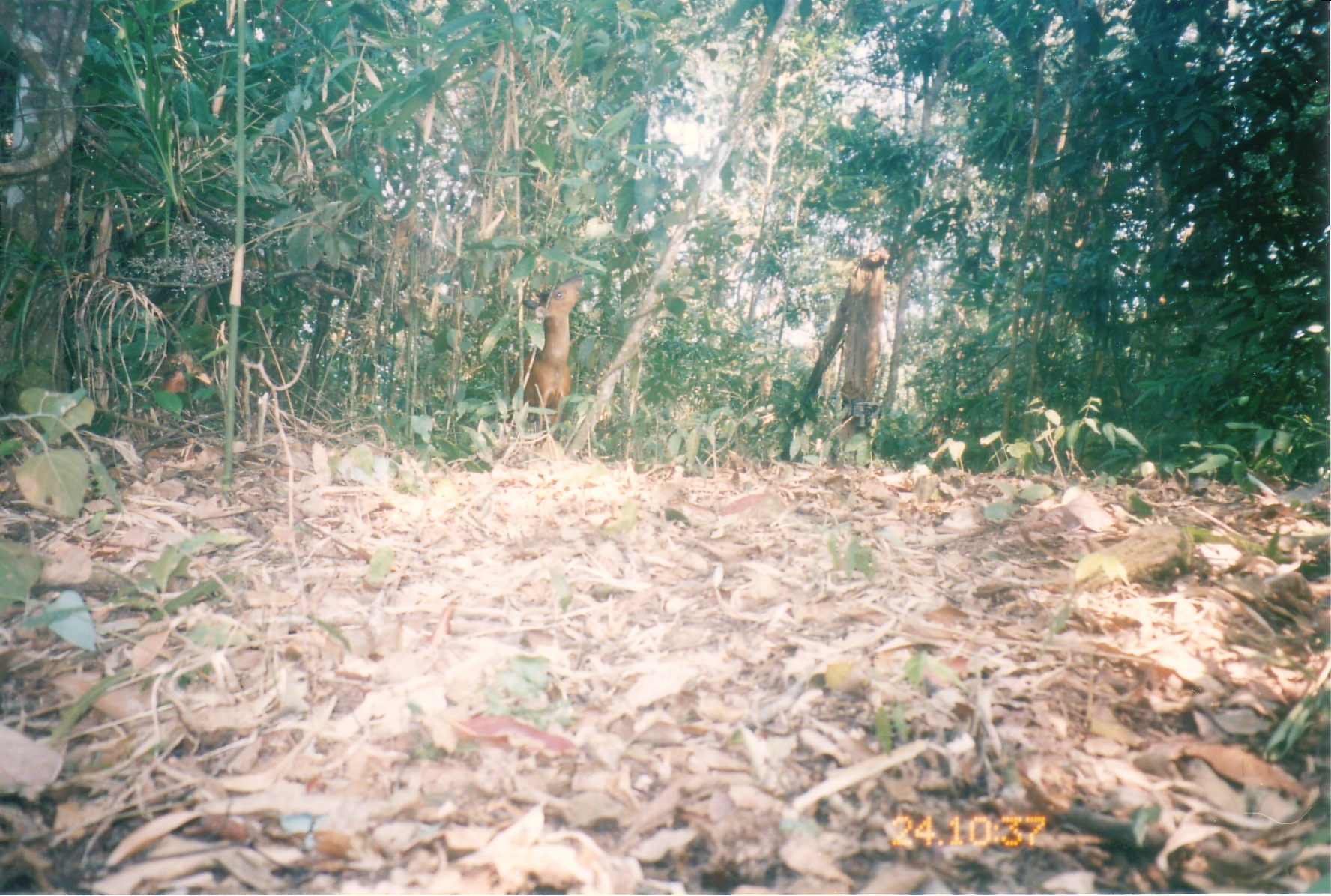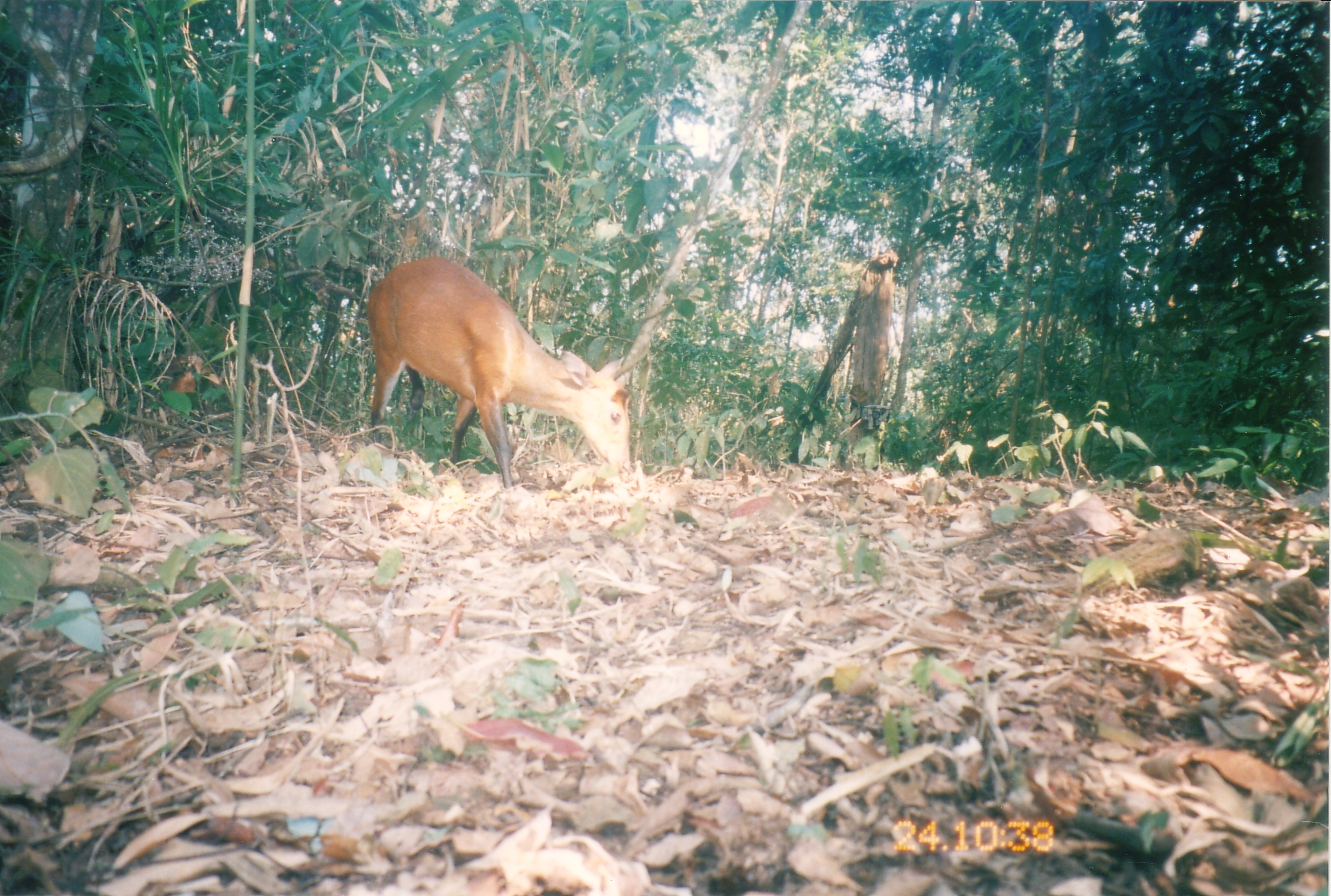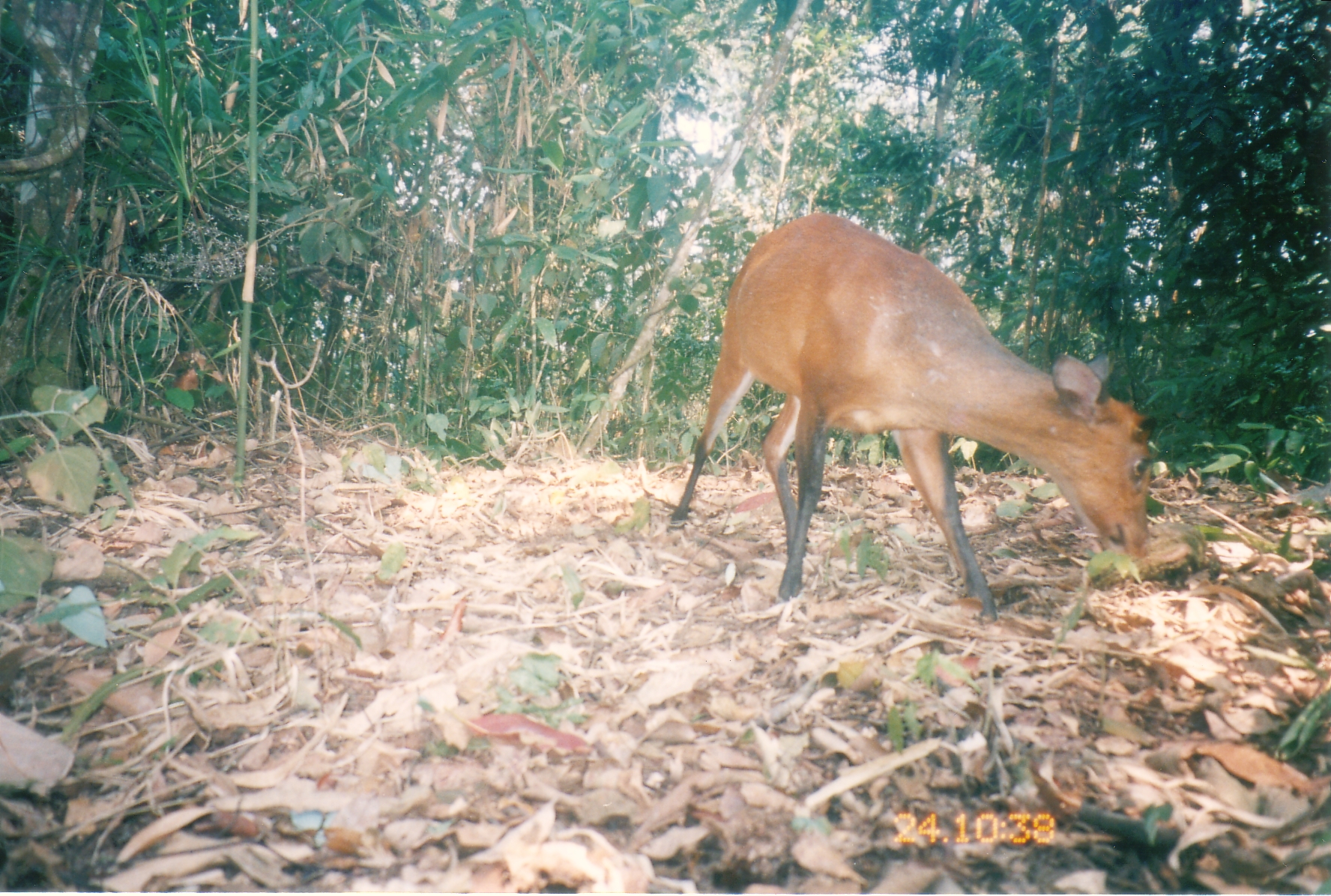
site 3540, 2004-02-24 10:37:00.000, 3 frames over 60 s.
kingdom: Animalia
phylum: Chordata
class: Mammalia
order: Artiodactyla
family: Cervidae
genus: Muntiacus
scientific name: Muntiacus muntjak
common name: southern red muntjac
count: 1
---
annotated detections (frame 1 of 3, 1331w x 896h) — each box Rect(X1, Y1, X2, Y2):
muntiacus muntjak: Rect(509, 276, 585, 447)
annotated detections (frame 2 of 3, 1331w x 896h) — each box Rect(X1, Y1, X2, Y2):
muntiacus muntjak: Rect(366, 256, 630, 494)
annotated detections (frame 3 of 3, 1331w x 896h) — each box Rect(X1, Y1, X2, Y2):
muntiacus muntjak: Rect(666, 211, 1158, 625)